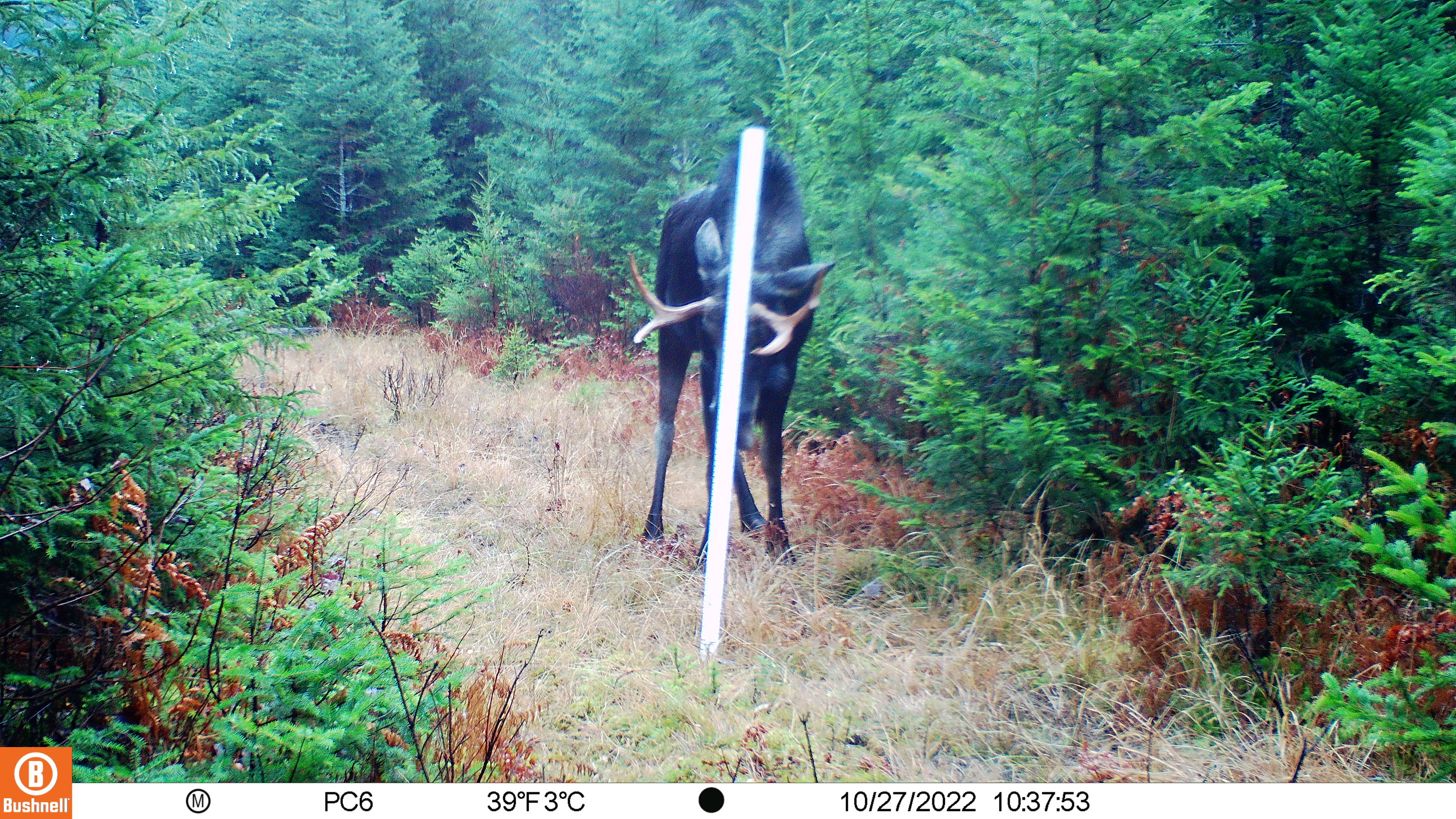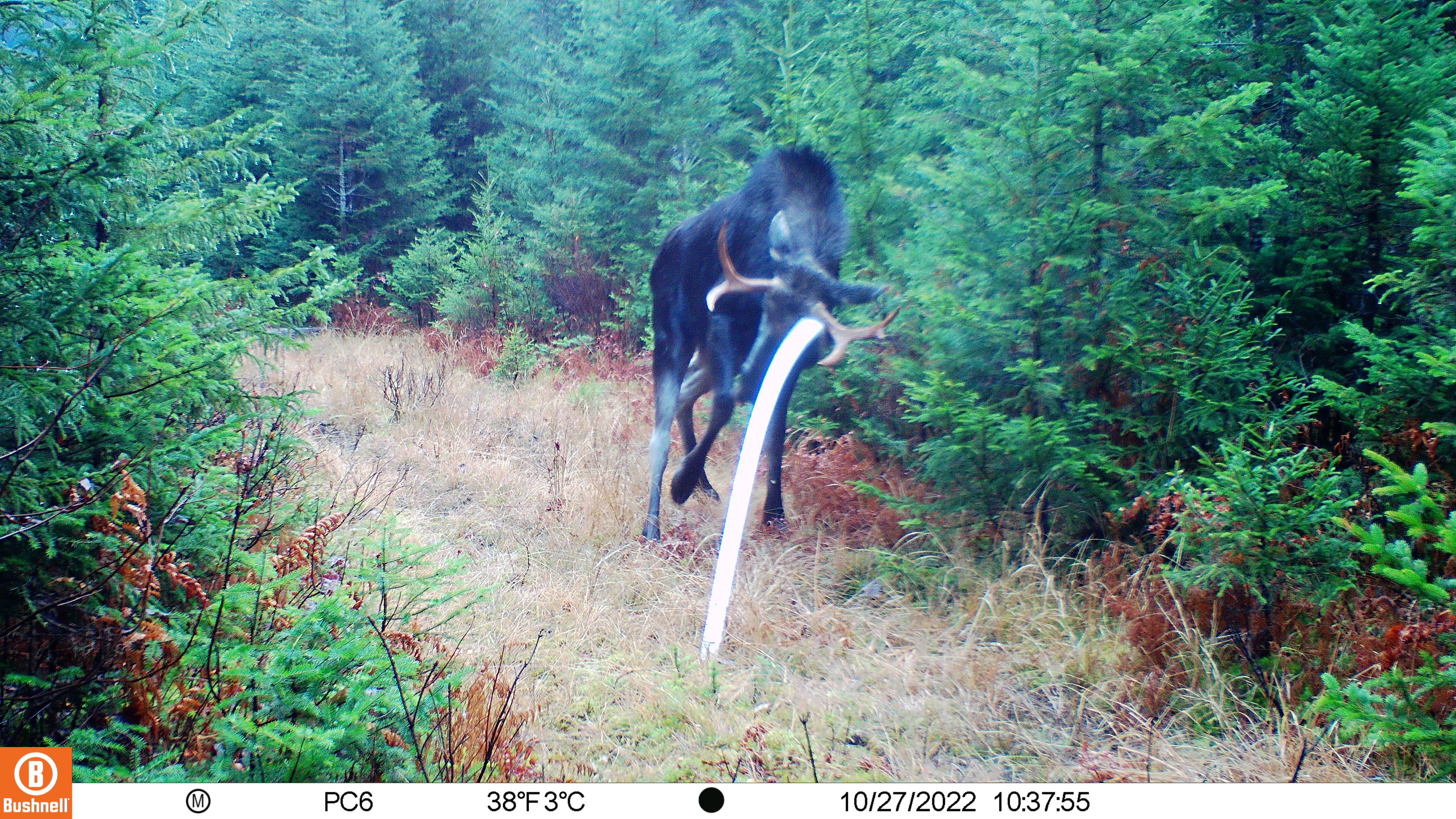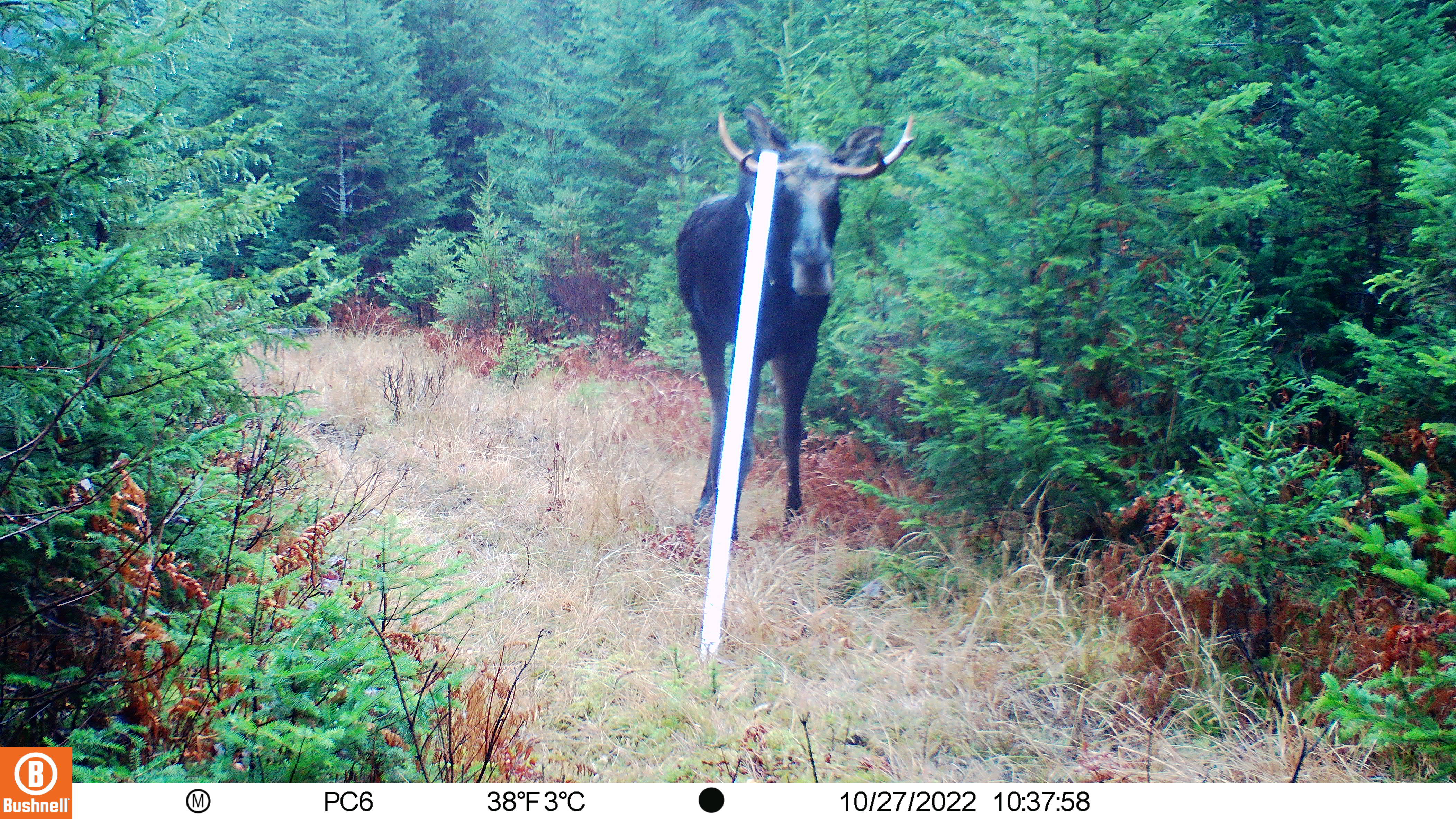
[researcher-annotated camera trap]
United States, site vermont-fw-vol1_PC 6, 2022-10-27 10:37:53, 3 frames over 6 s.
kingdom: Animalia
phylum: Chordata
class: Mammalia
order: Artiodactyla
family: Cervidae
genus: Alces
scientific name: Alces alces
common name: moose